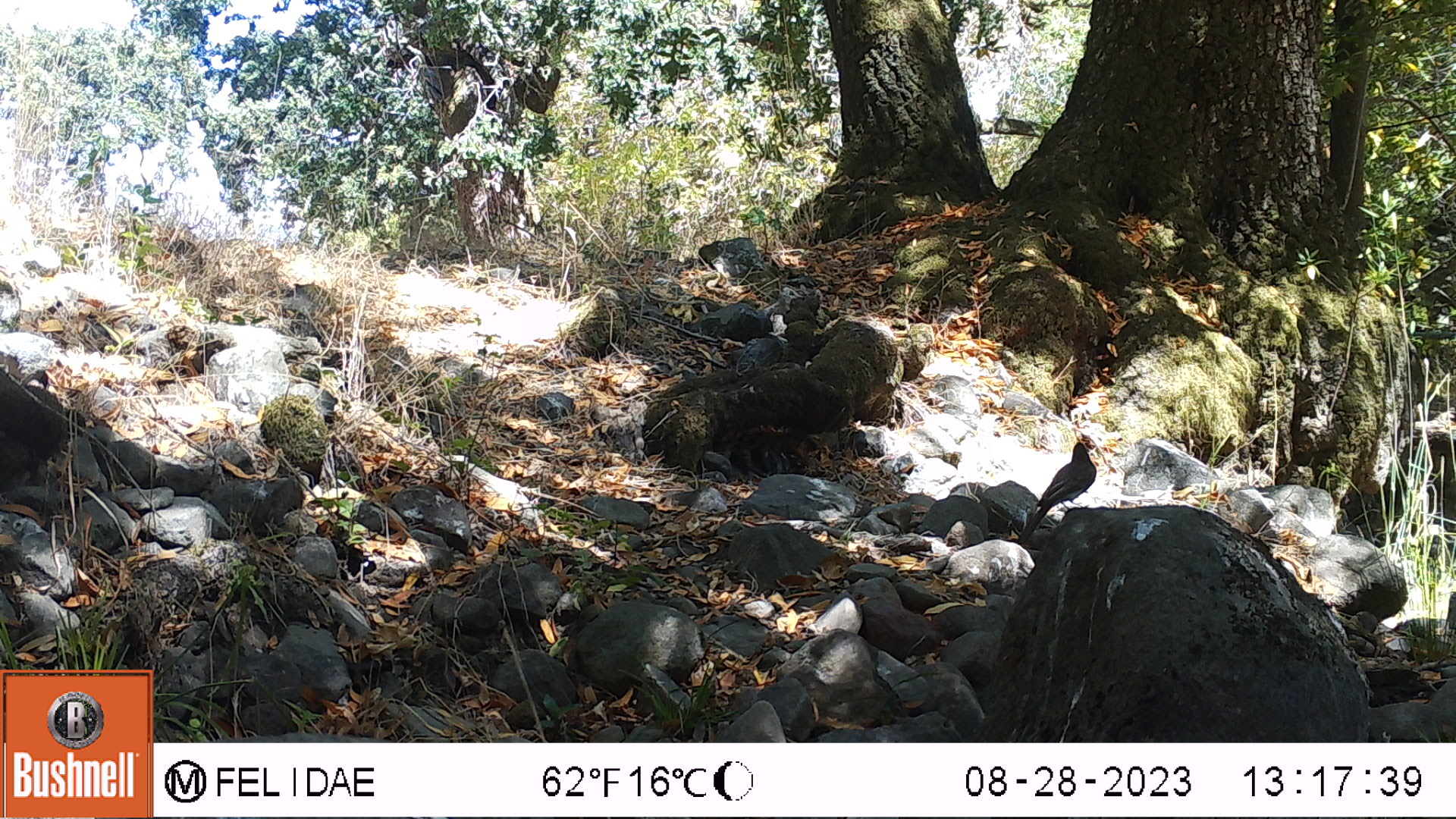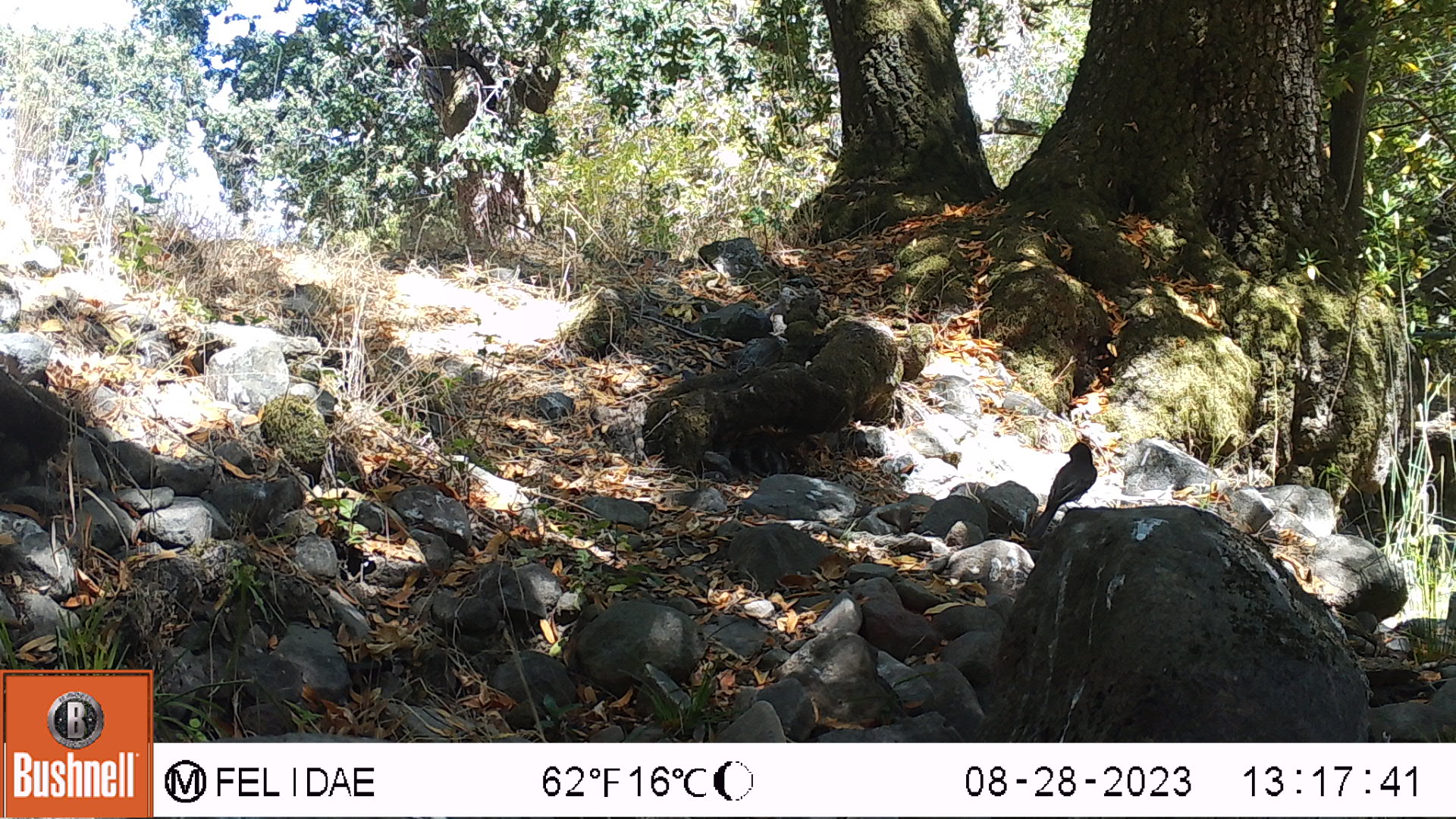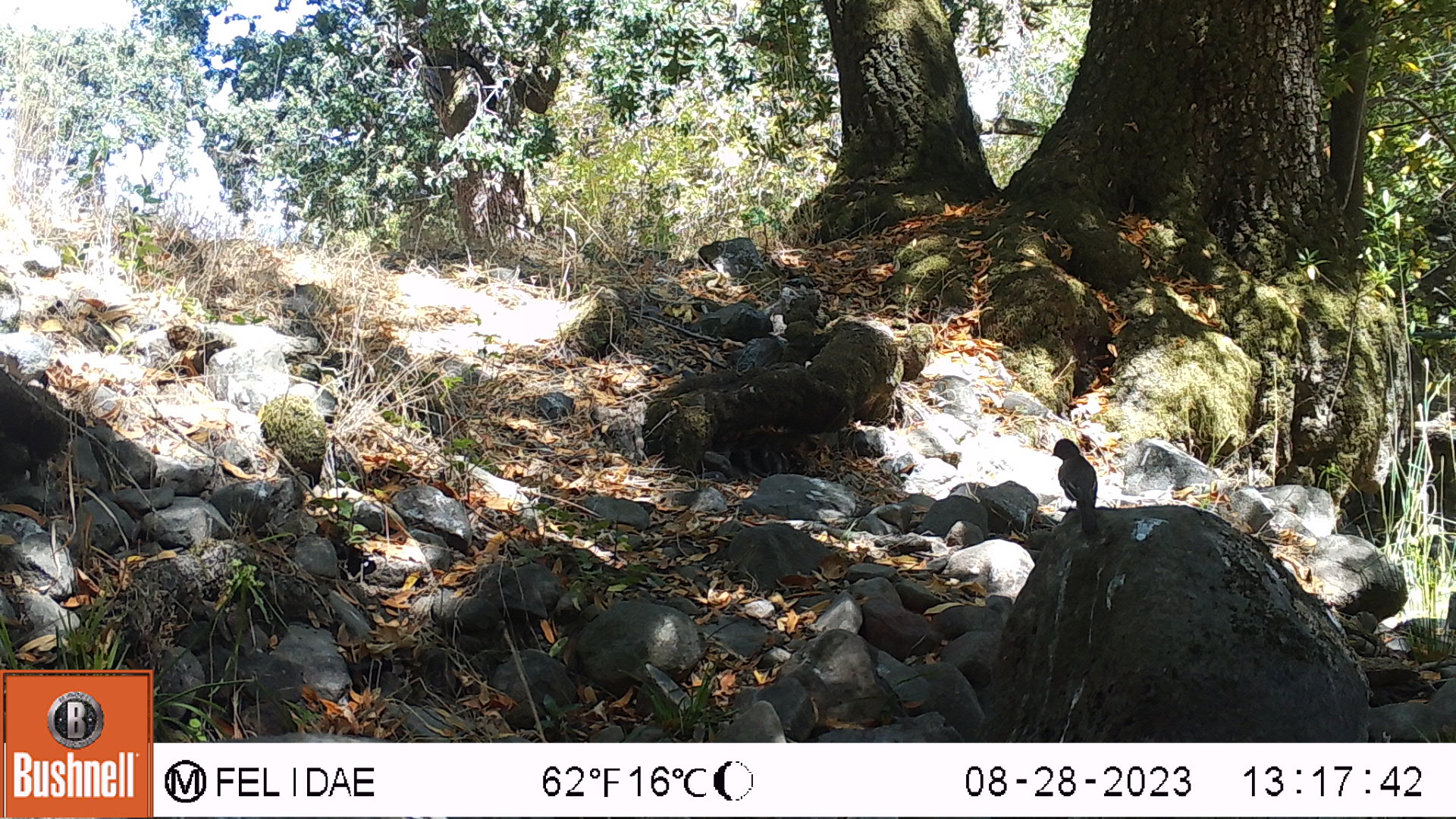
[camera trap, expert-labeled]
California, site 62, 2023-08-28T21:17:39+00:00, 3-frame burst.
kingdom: Animalia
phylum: Chordata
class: Aves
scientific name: Aves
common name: bird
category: unknown bird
Unknown bird (bird) (Aves).